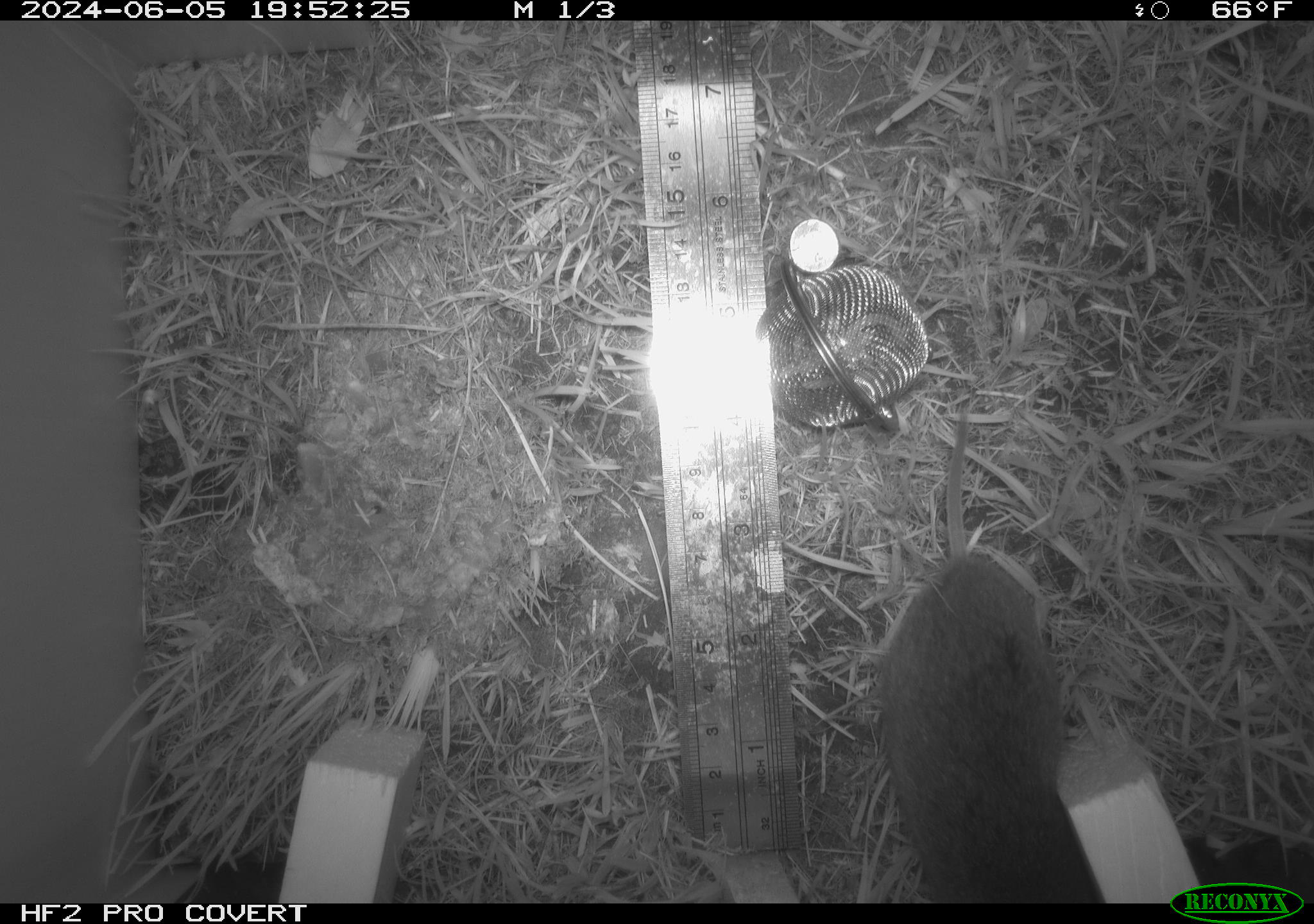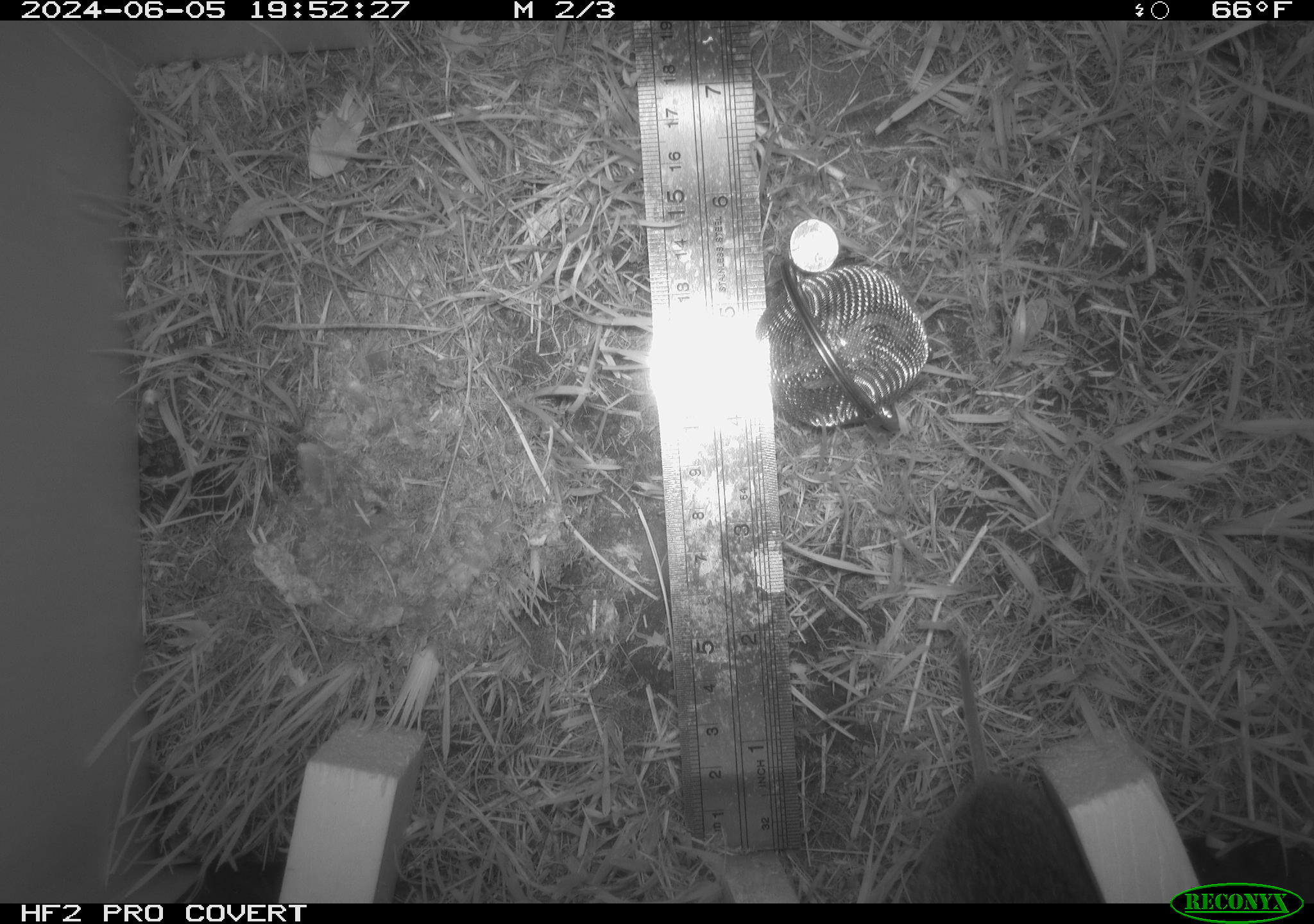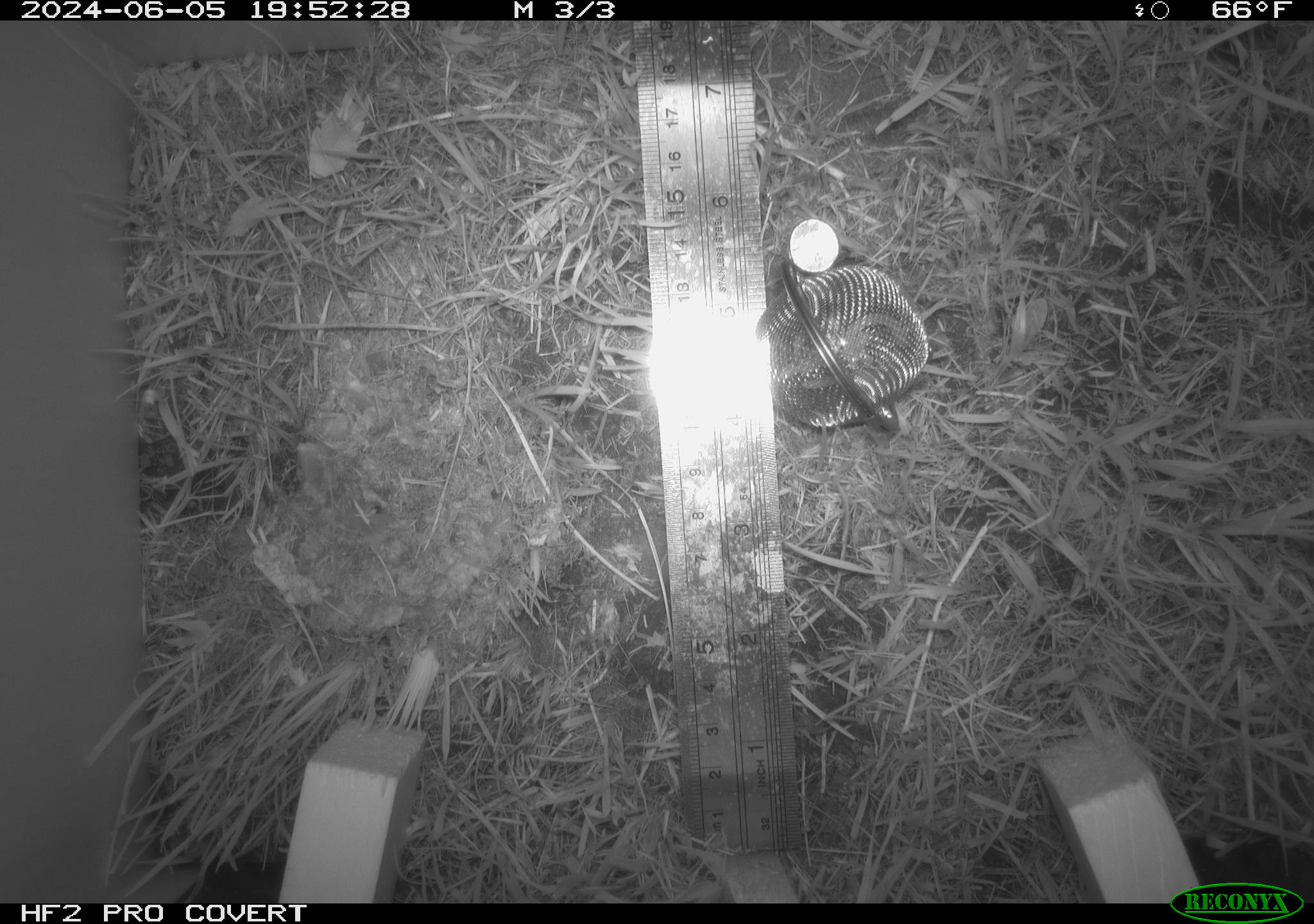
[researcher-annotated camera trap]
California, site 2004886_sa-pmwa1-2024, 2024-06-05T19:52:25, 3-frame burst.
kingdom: Animalia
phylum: Chordata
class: Mammalia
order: Rodentia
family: Cricetidae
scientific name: Arvicolinae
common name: voles, lemmings, and muskrats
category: arvicolinae subfamily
Arvicolinae subfamily (voles, lemmings, and muskrats) (Arvicolinae).